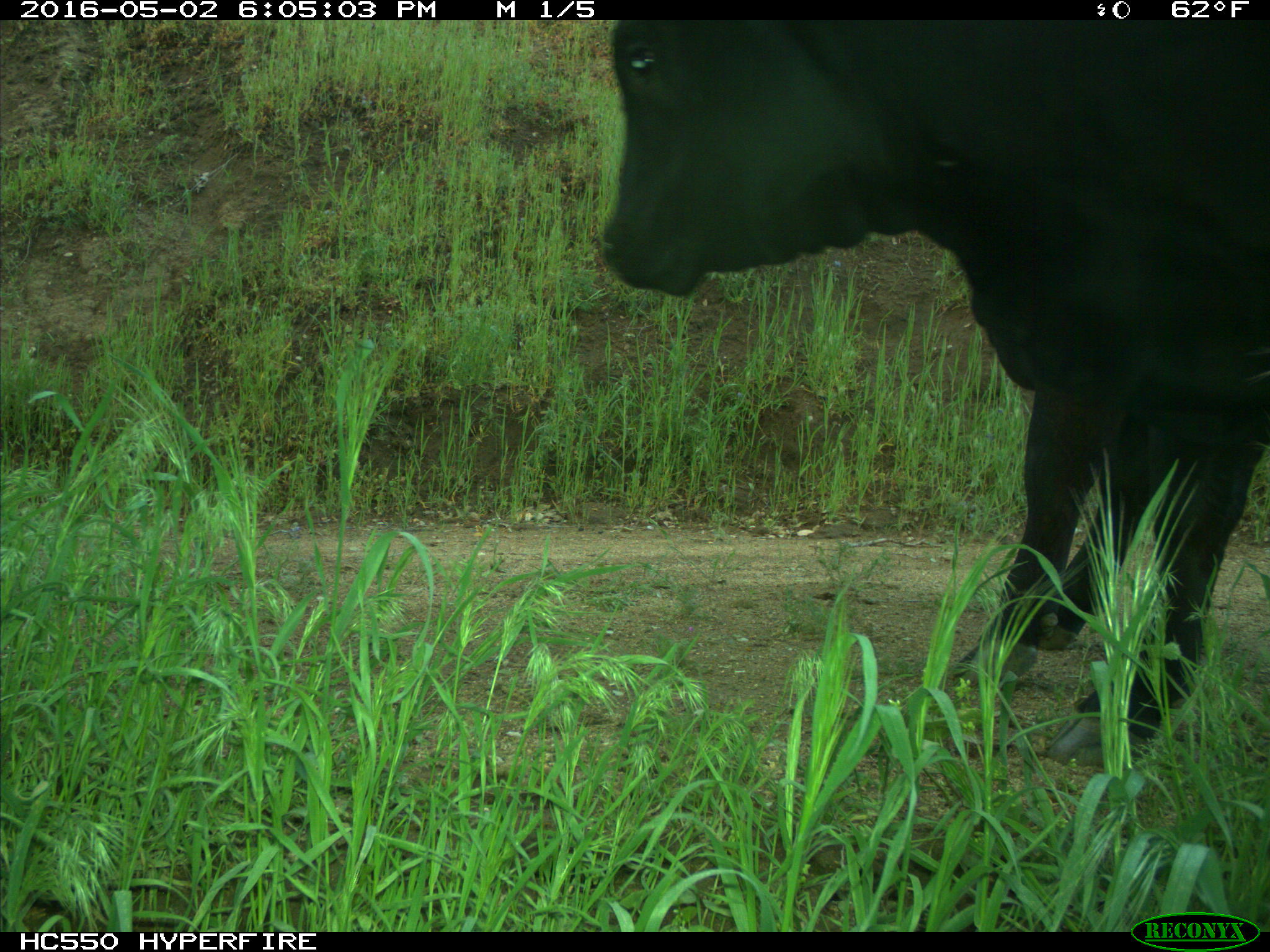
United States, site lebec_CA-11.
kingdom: Animalia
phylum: Chordata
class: Mammalia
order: Artiodactyla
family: Bovidae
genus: Bos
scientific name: Bos taurus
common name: domestic cow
Bos taurus (domestic cow).